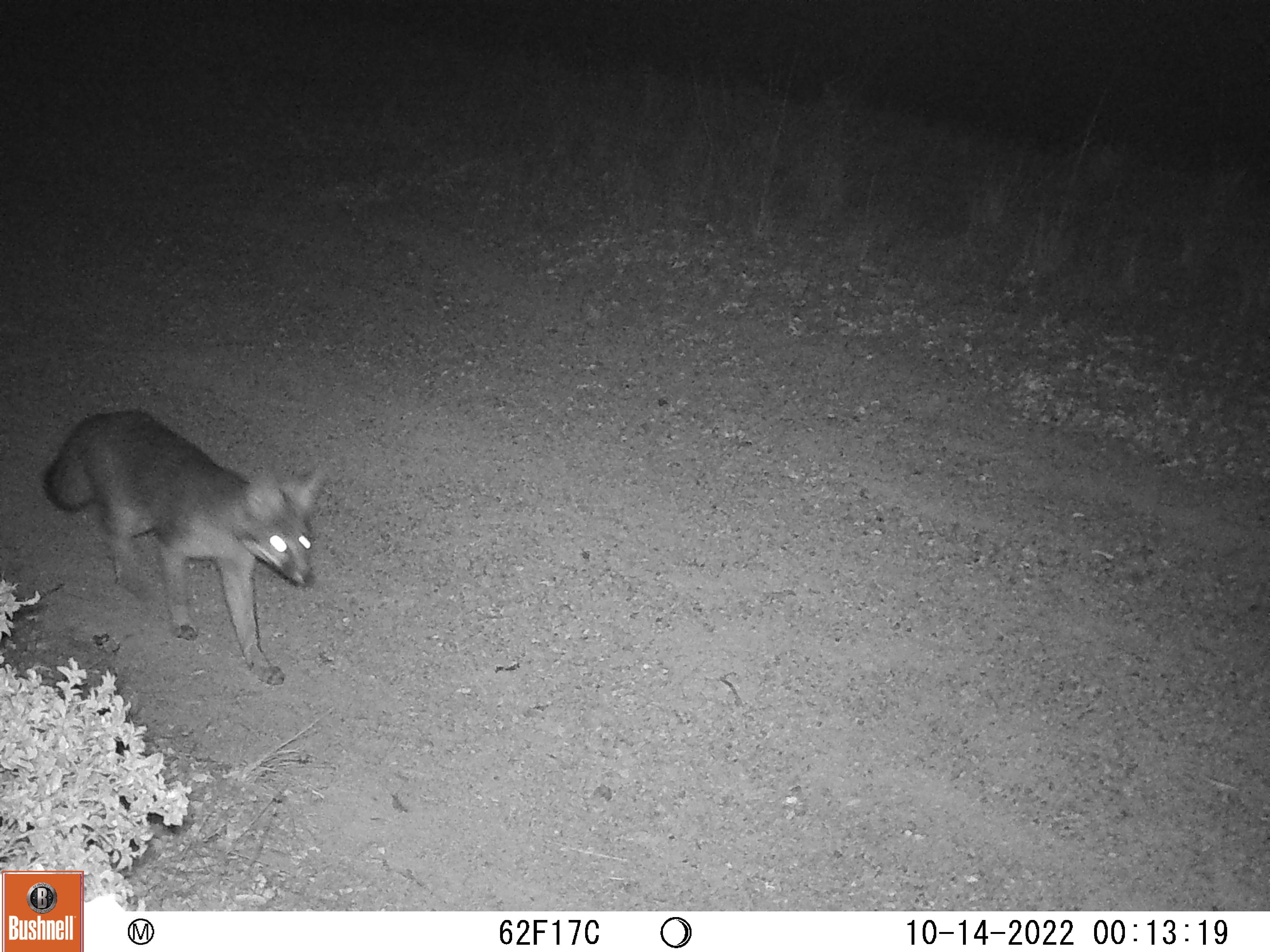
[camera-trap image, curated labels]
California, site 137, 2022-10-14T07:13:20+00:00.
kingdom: Animalia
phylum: Chordata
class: Mammalia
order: Carnivora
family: Canidae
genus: Urocyon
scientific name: Urocyon cinereoargenteus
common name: gray fox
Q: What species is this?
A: Gray fox (Urocyon cinereoargenteus).